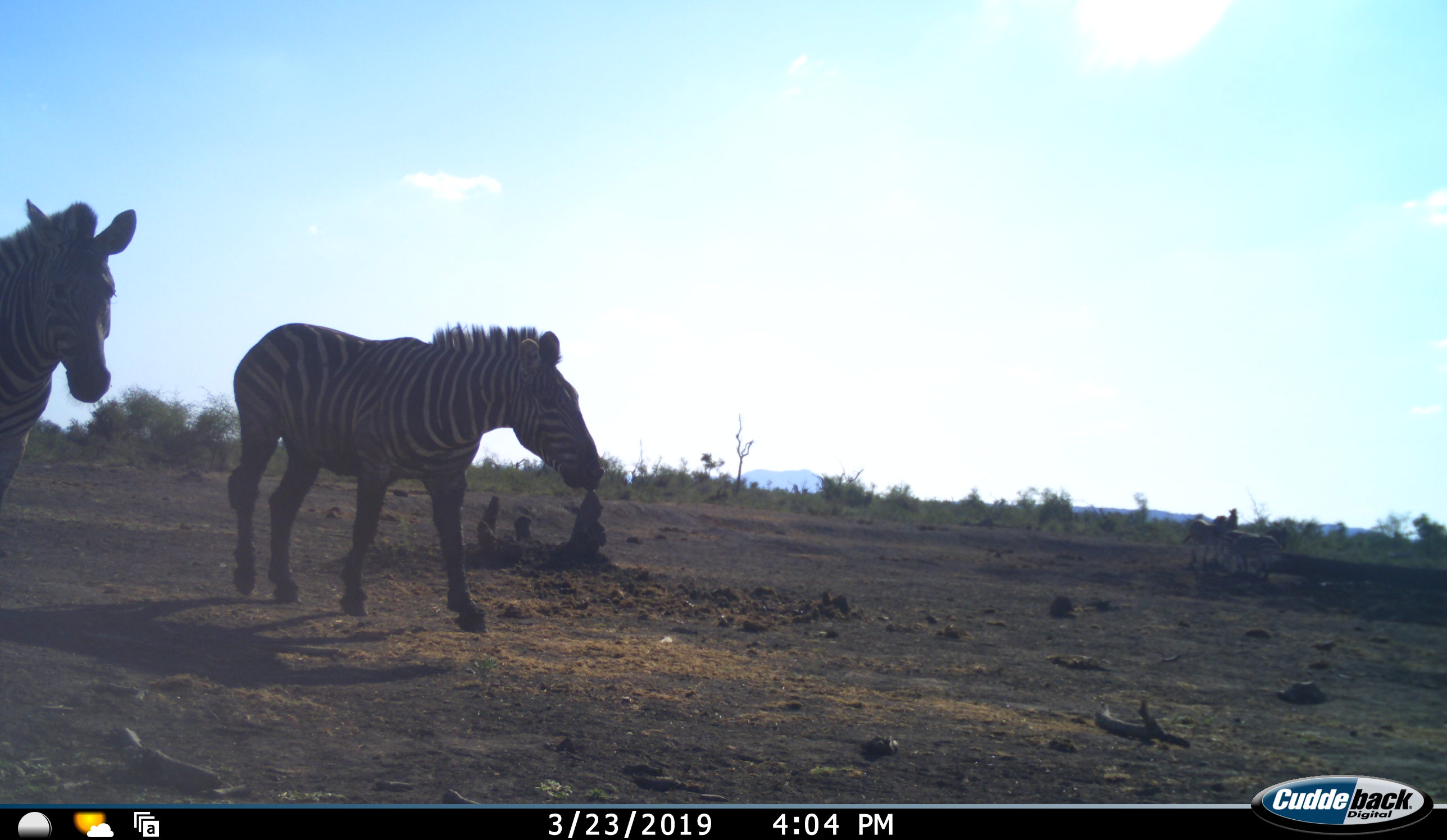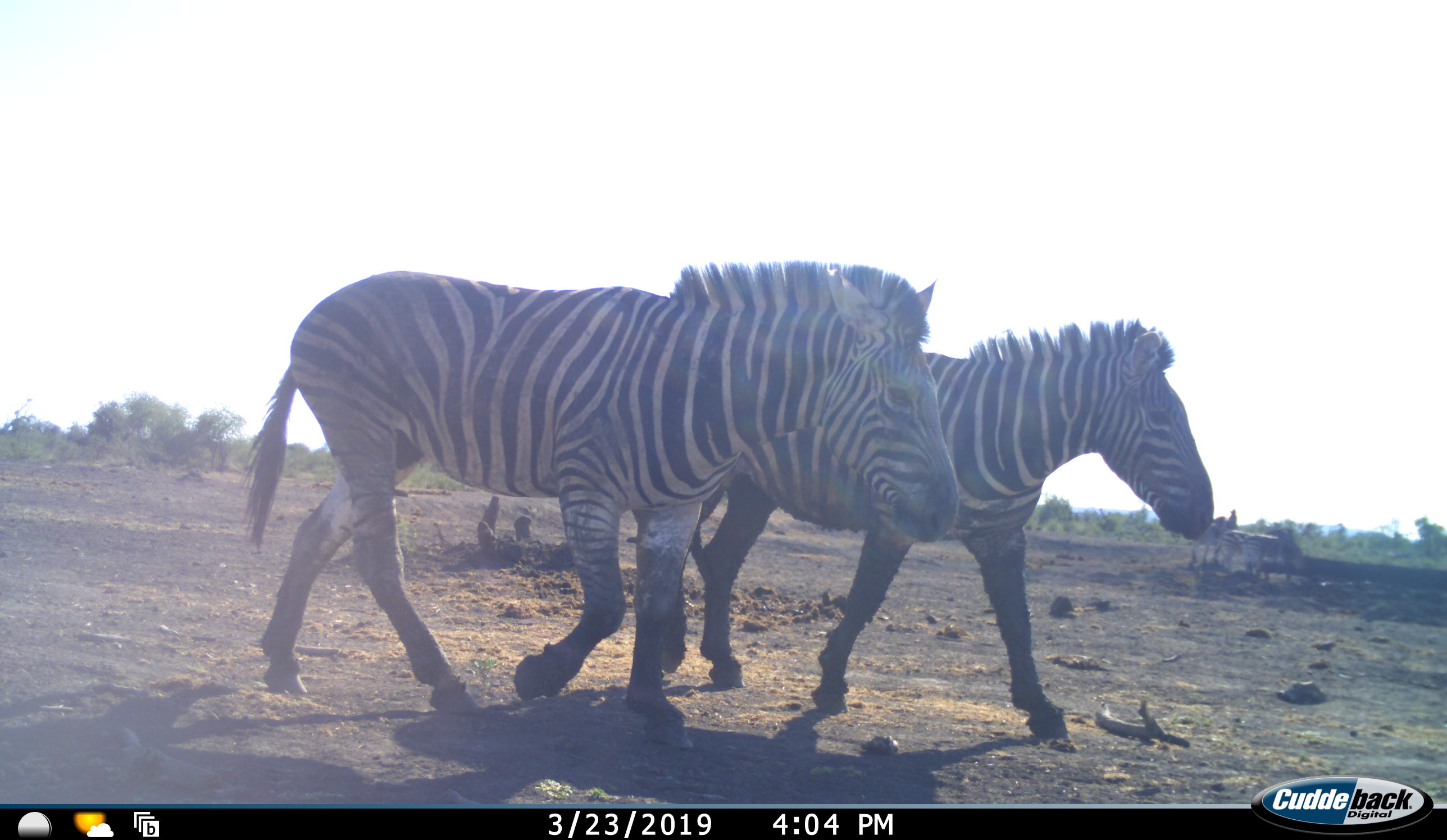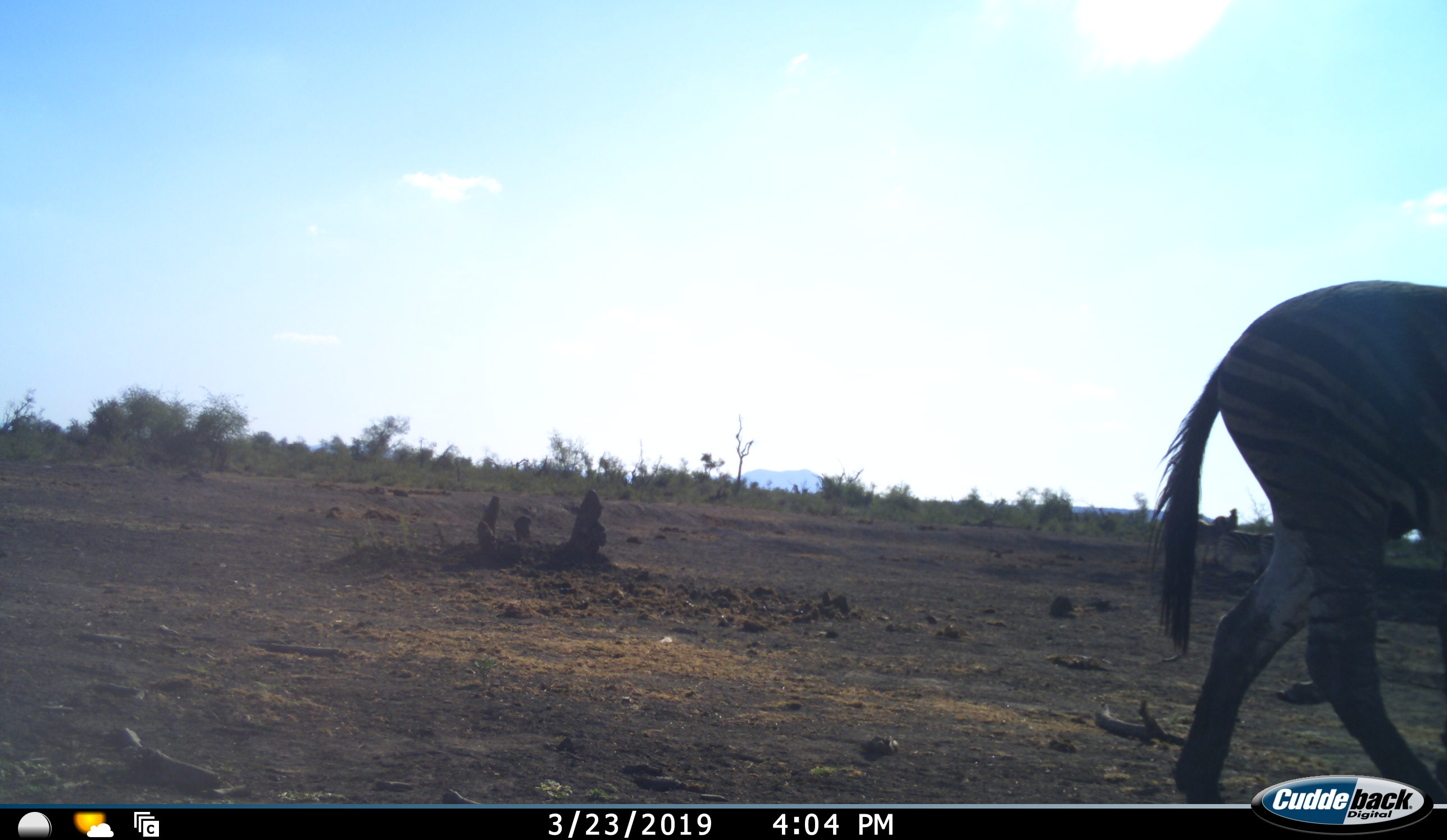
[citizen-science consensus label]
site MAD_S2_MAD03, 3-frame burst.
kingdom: Animalia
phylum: Chordata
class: Mammalia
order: Perissodactyla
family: Equidae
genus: Equus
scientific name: Equus quagga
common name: plains zebra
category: zebraplains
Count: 4.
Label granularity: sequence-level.